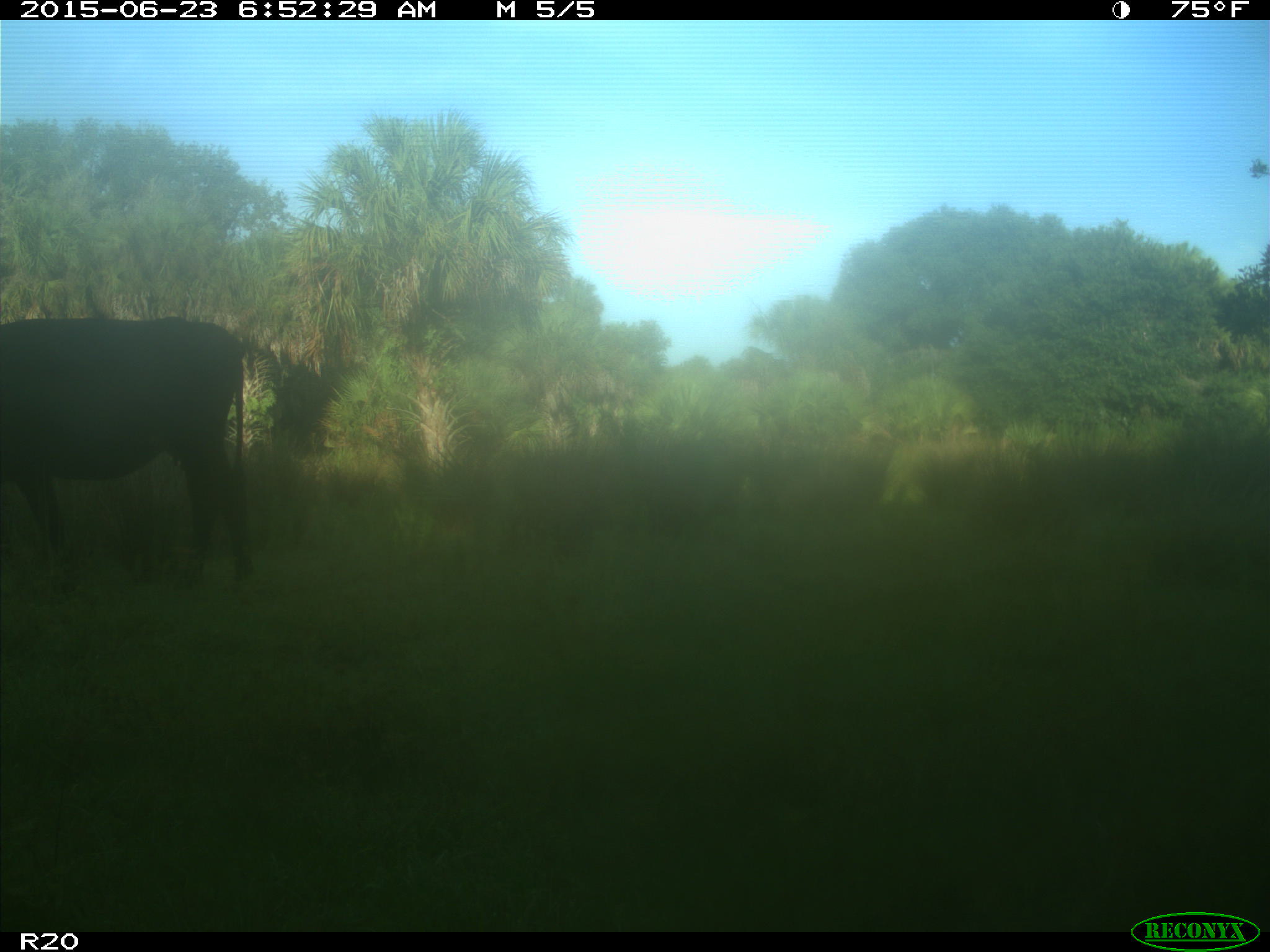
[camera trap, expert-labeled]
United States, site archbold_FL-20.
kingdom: Animalia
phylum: Chordata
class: Mammalia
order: Artiodactyla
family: Bovidae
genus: Bos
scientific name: Bos taurus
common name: domestic cow